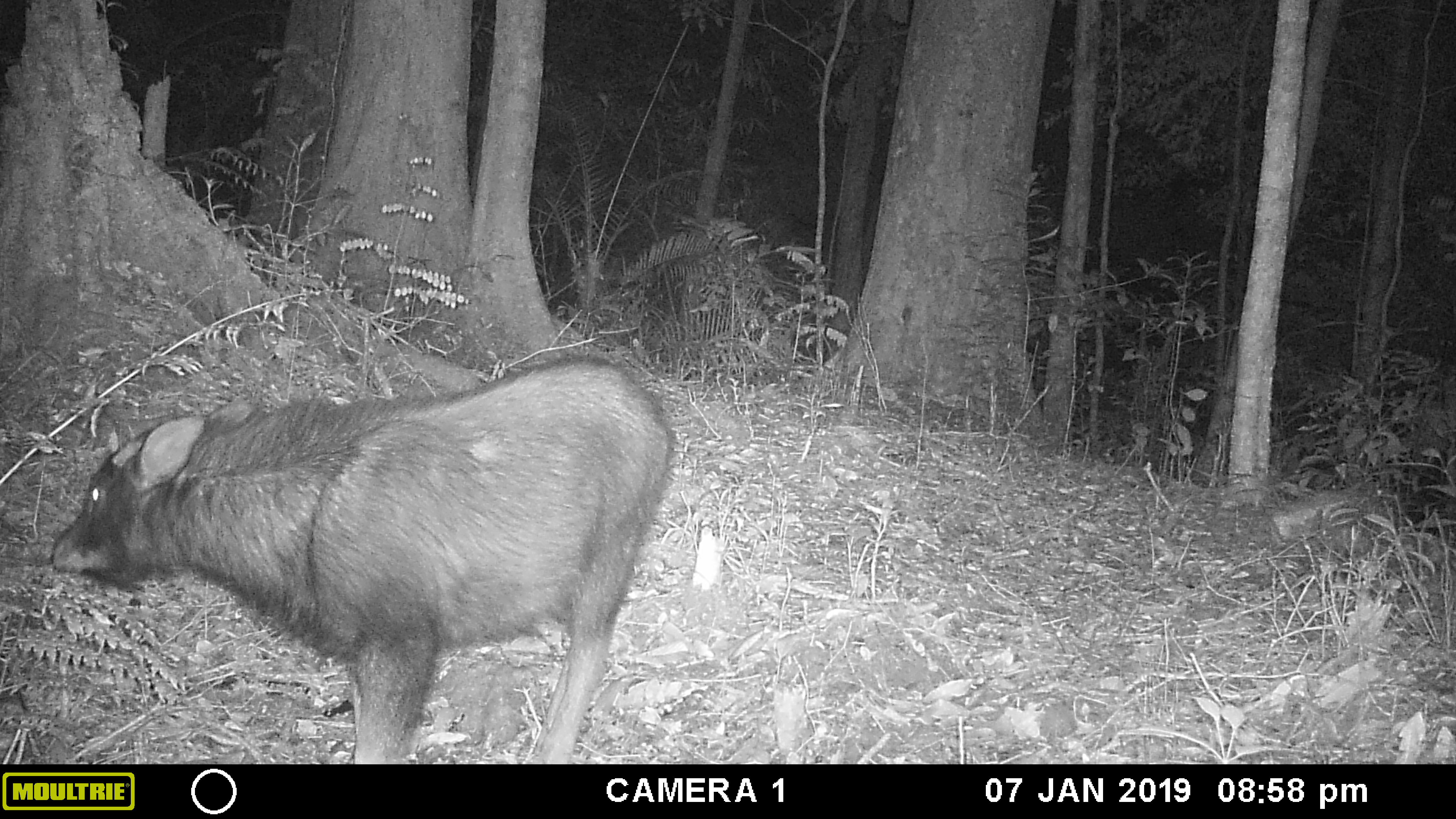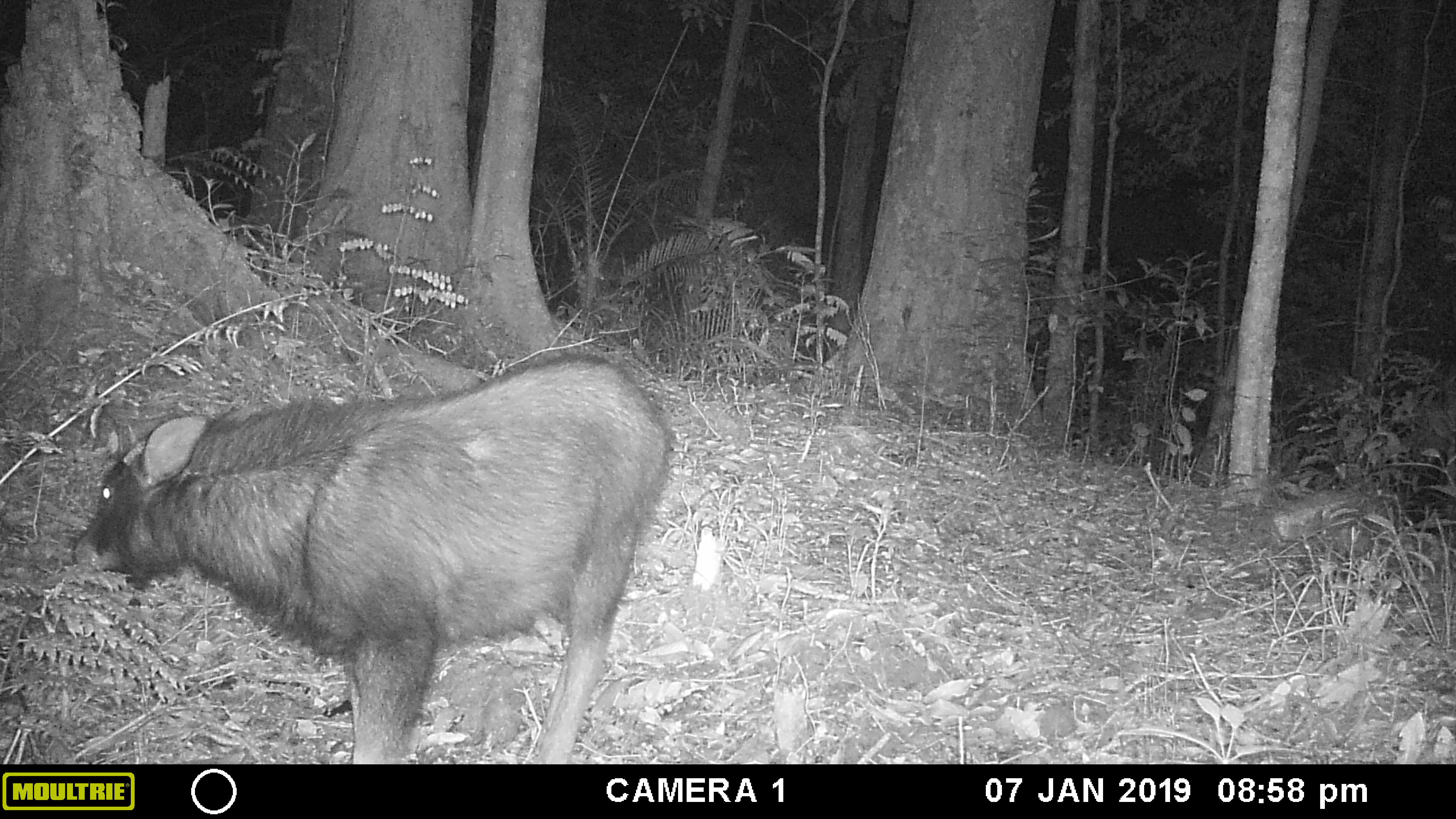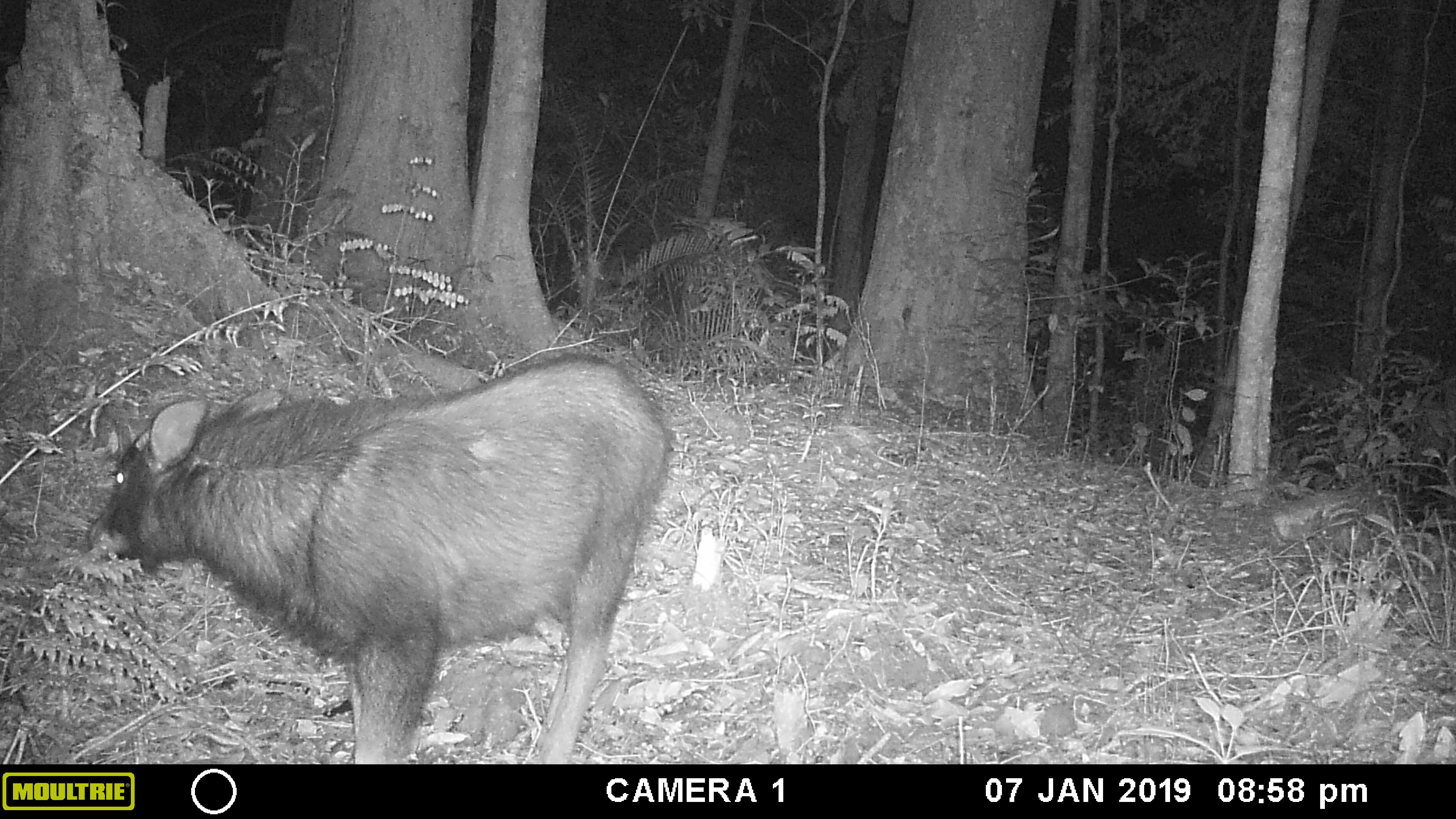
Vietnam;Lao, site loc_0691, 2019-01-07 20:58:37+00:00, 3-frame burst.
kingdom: Animalia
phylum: Chordata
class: Mammalia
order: Artiodactyla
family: Bovidae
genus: Capricornis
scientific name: Capricornis sumatraensis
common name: chinese serow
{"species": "chinese serow (Capricornis sumatraensis)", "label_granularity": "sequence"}